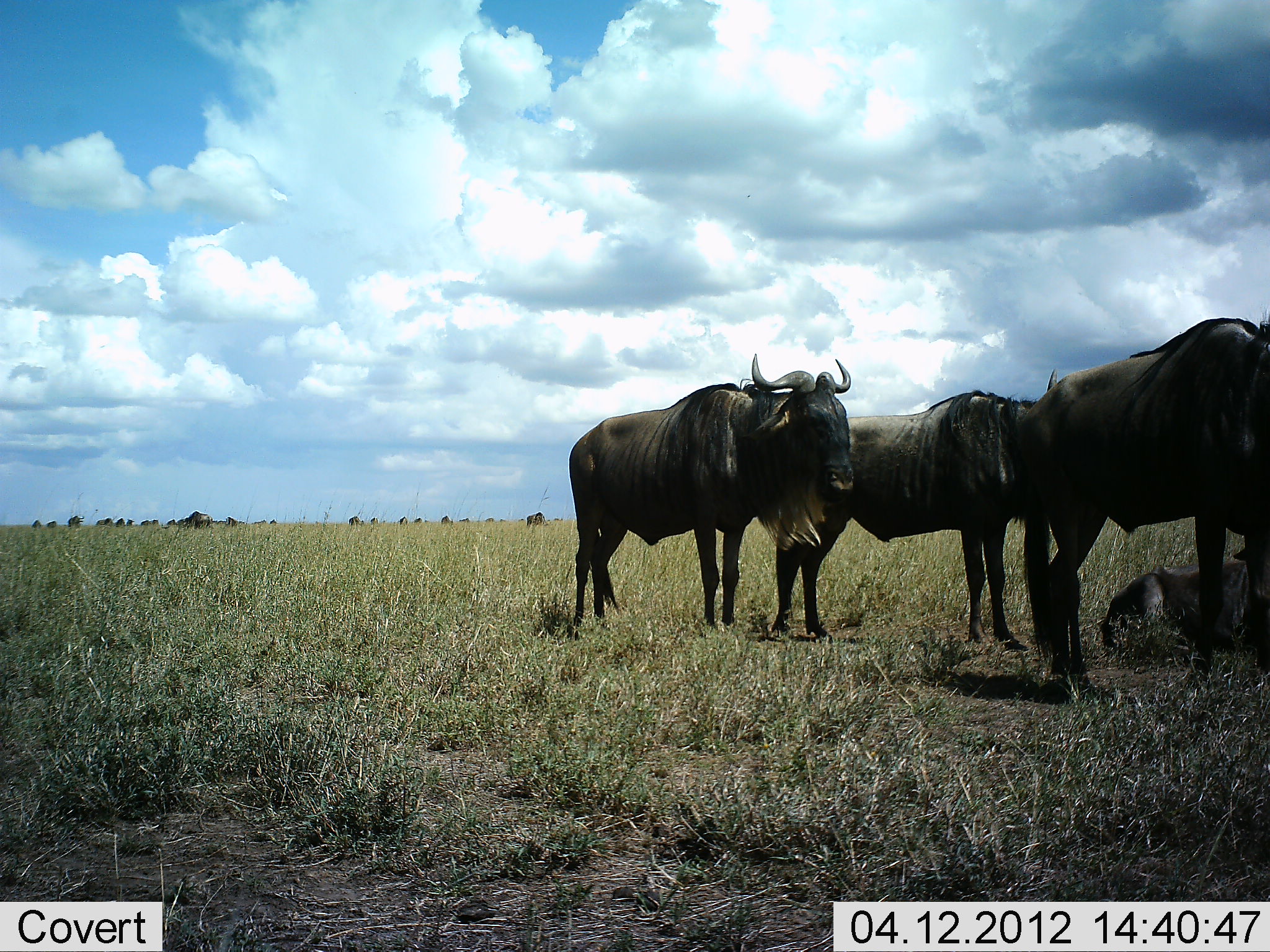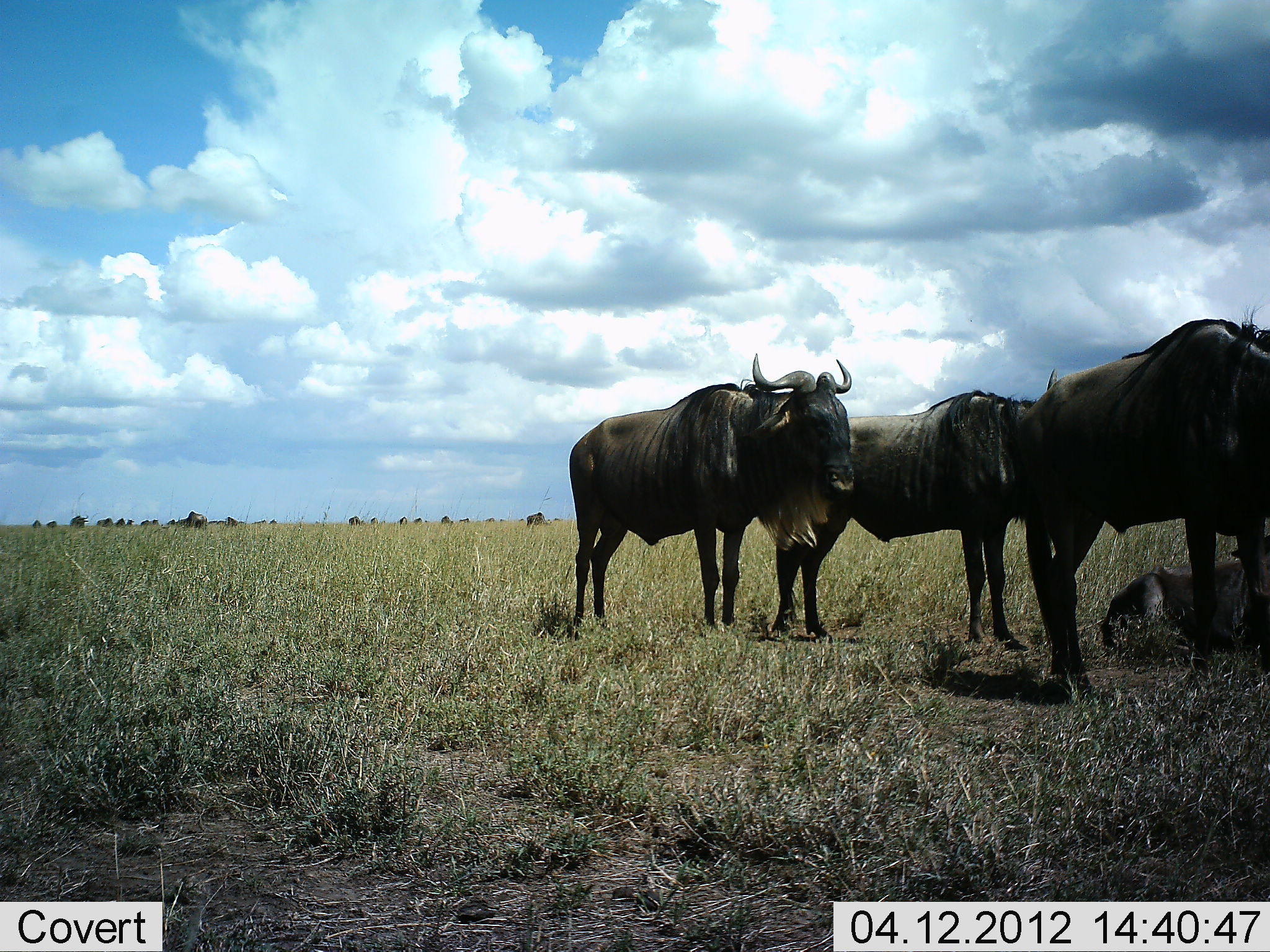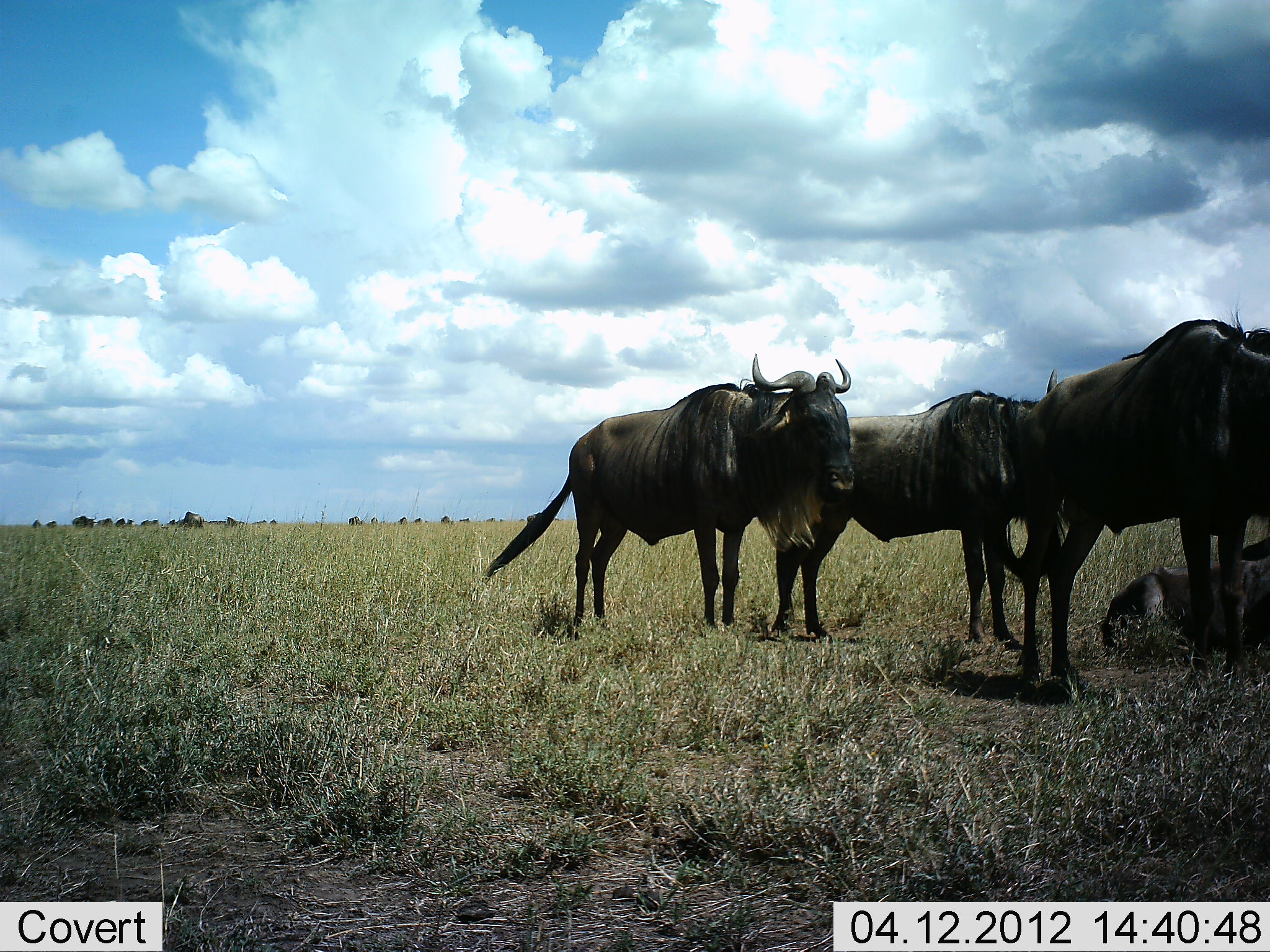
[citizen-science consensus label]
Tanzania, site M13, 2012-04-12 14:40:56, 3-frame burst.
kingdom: Animalia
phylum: Chordata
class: Mammalia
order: Artiodactyla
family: Bovidae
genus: Connochaetes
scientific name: Connochaetes taurinus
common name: blue wildebeest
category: wildebeest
Wildebeest (blue wildebeest) (Connochaetes taurinus), count 5. Behavior (volunteer vote fractions): standing 96%, resting 46%, moving 12%, interacting 0%. Young present (vote fraction): 12%. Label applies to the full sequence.